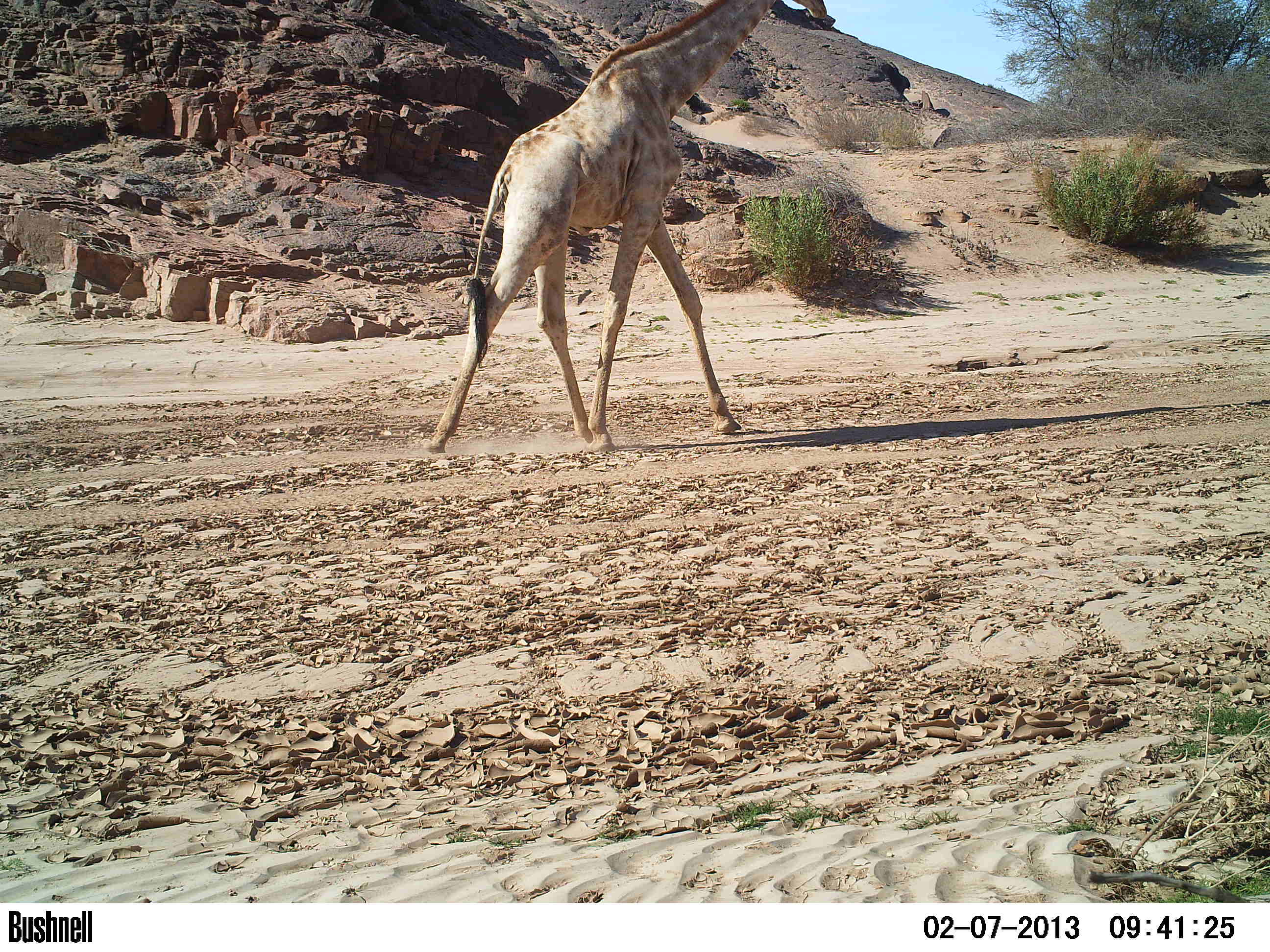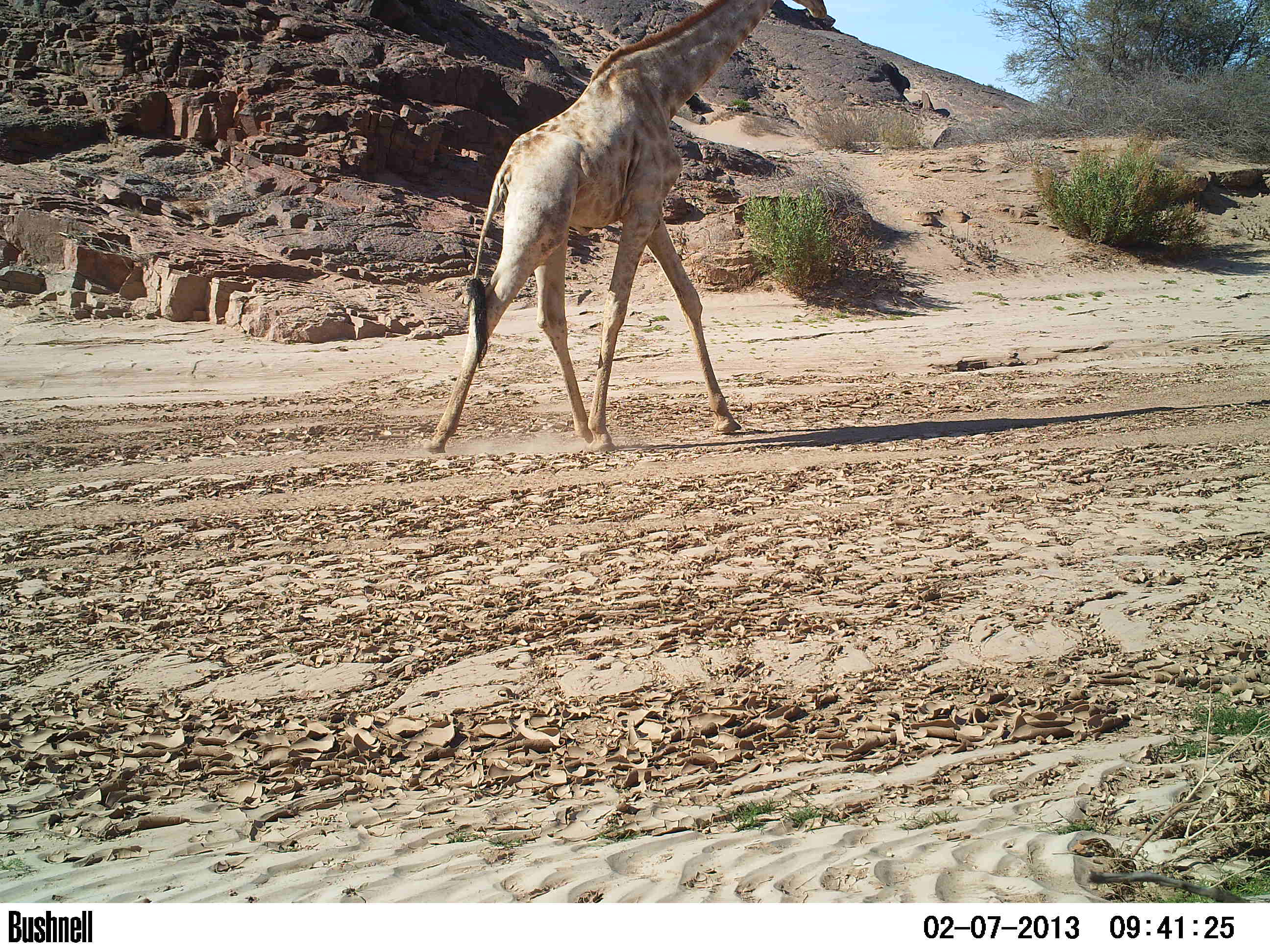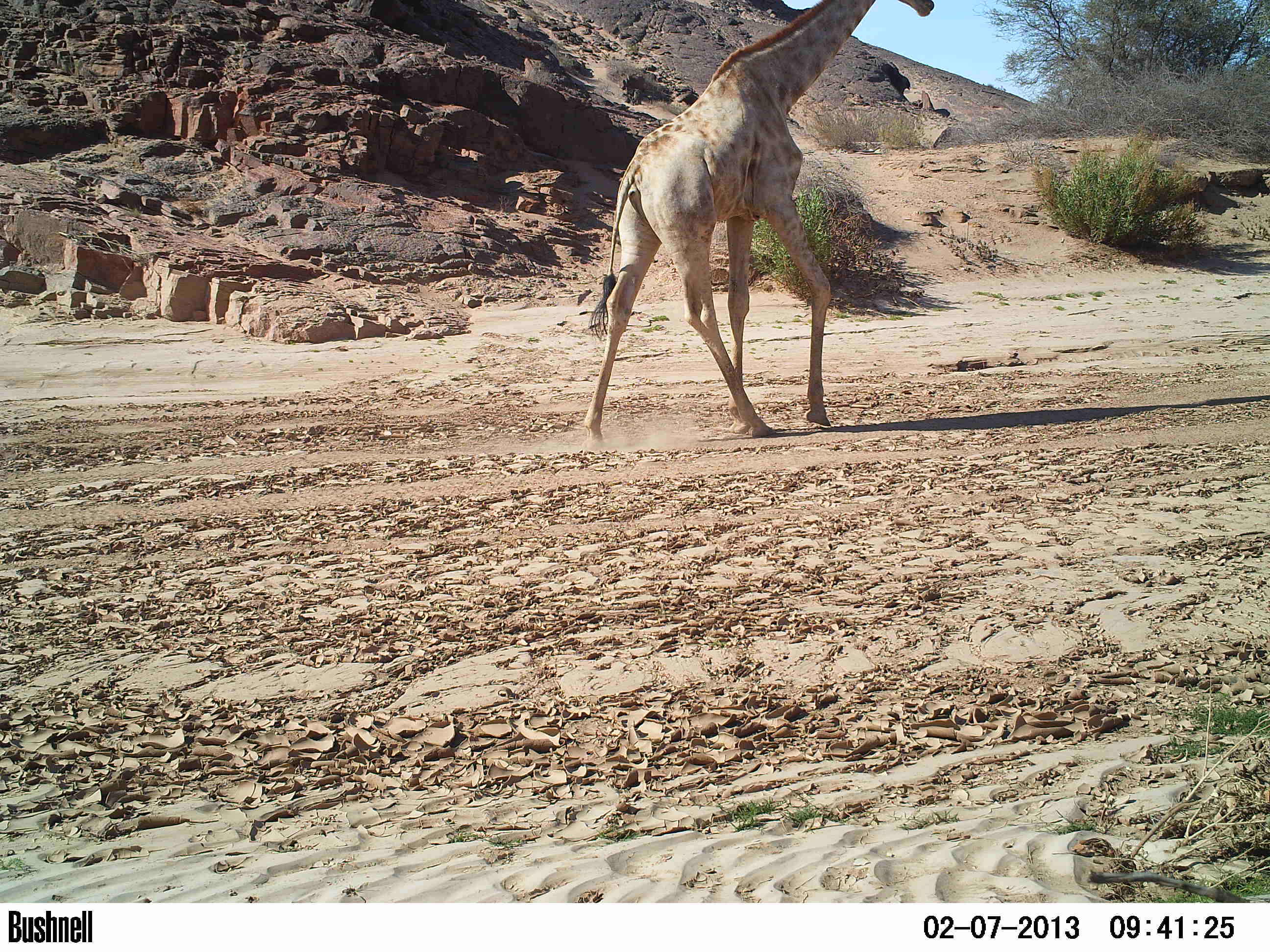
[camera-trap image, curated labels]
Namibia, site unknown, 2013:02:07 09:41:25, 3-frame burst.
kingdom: Animalia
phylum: Chordata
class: Mammalia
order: Artiodactyla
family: Giraffidae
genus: Giraffa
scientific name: Giraffa camelopardalis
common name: giraffe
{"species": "Giraffa camelopardalis (giraffe)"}